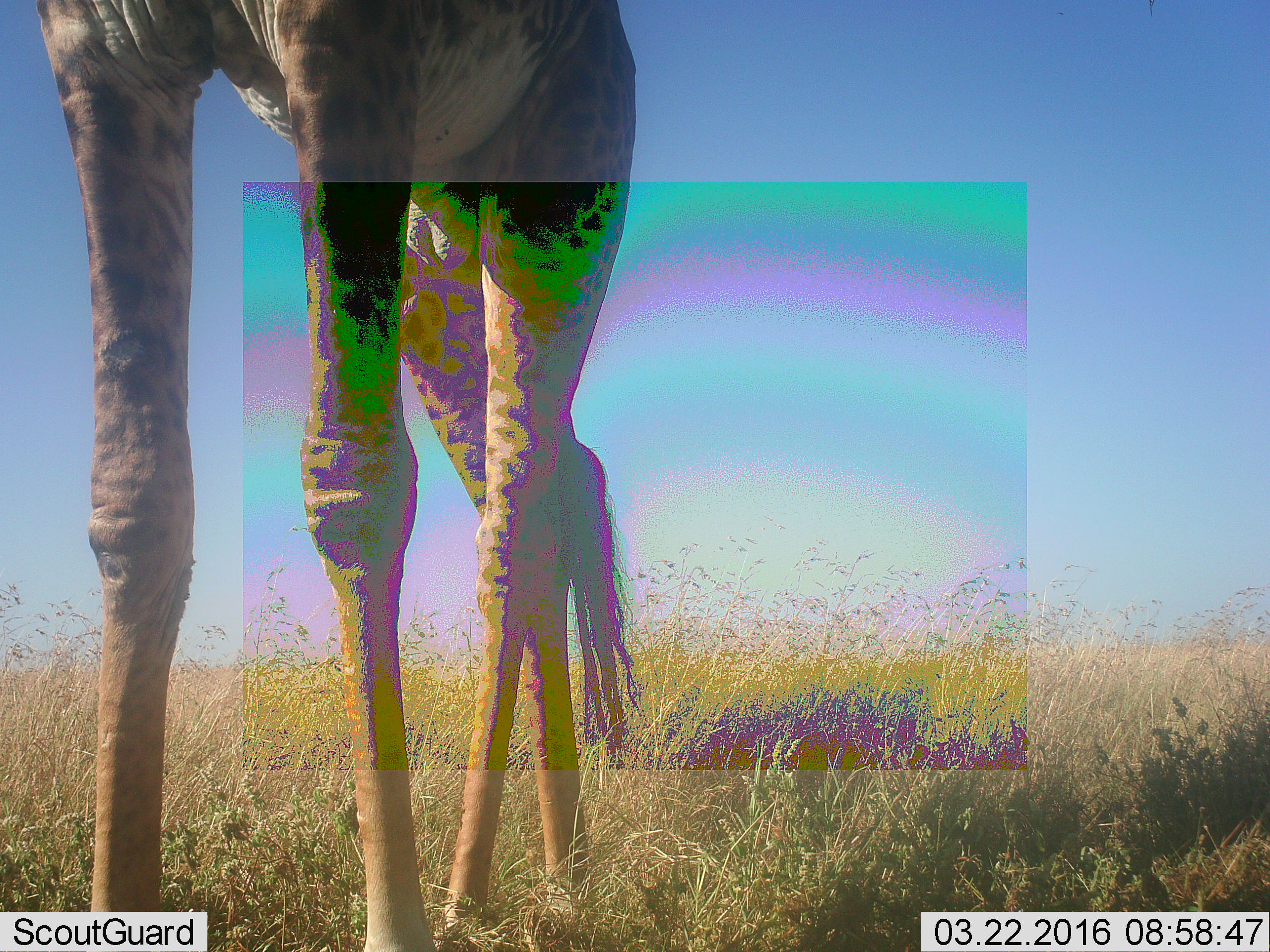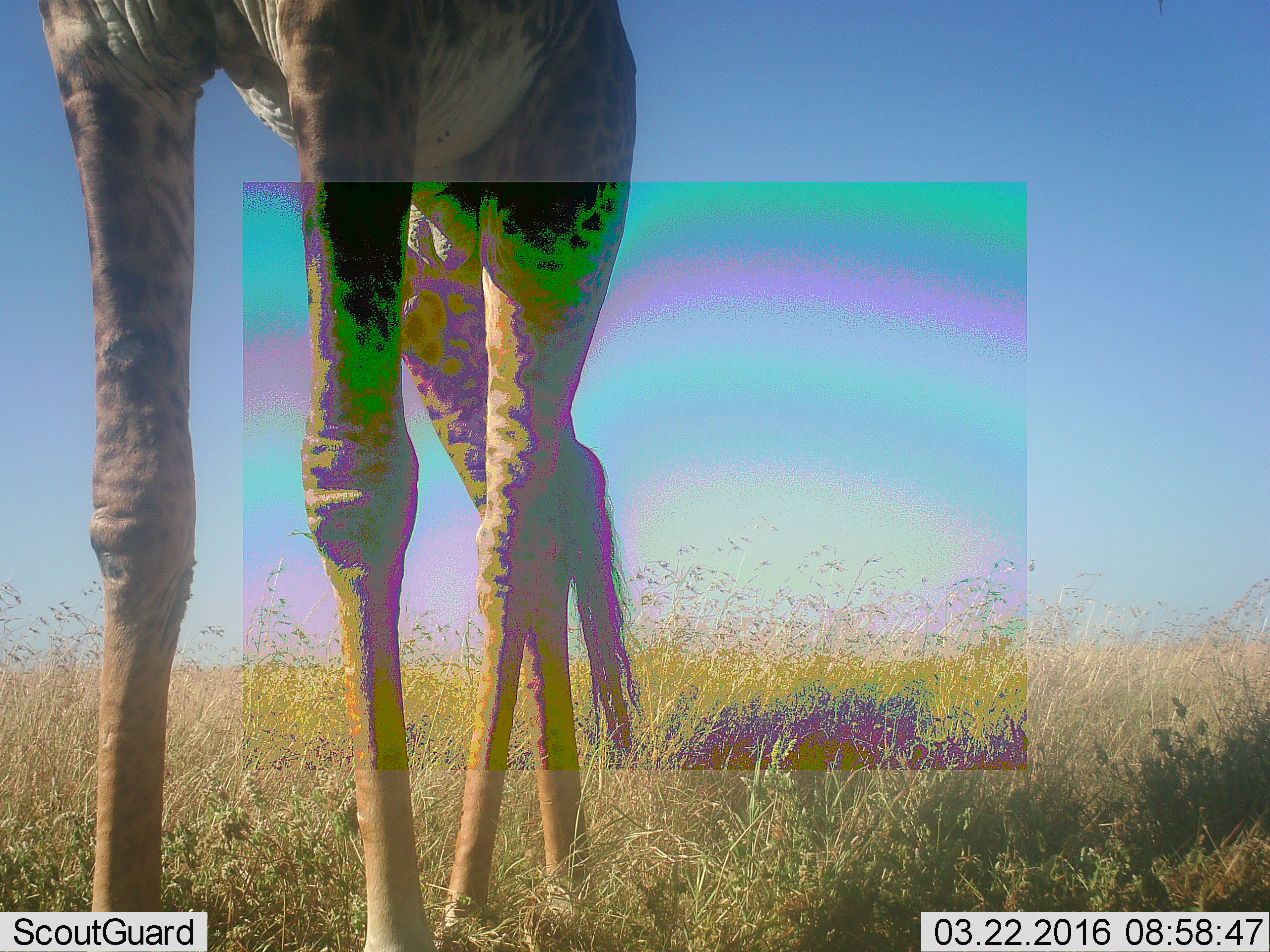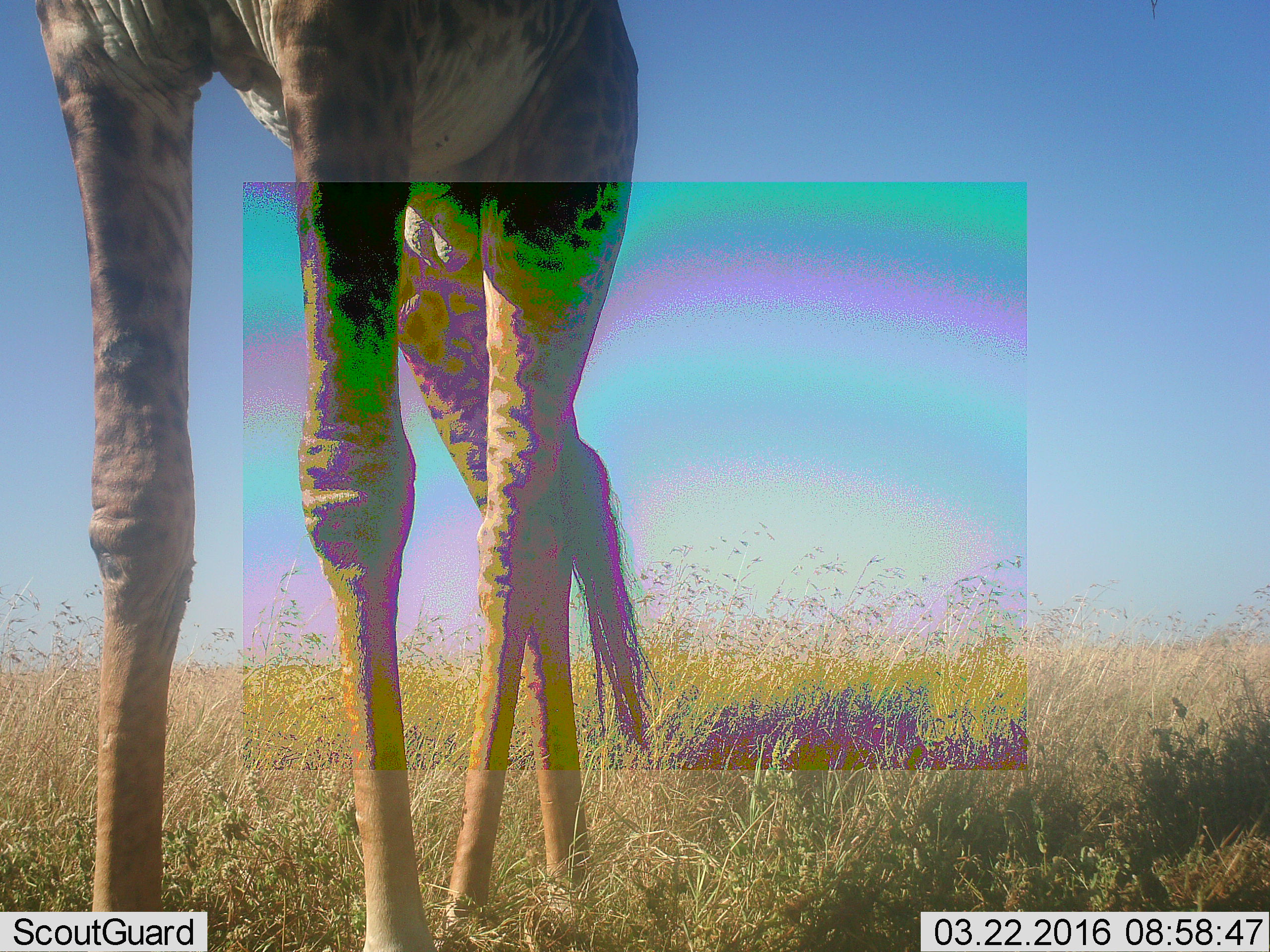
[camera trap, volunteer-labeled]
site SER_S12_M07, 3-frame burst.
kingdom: Animalia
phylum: Chordata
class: Mammalia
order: Artiodactyla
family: Giraffidae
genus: Giraffa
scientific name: Giraffa camelopardalis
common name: giraffe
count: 1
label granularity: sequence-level